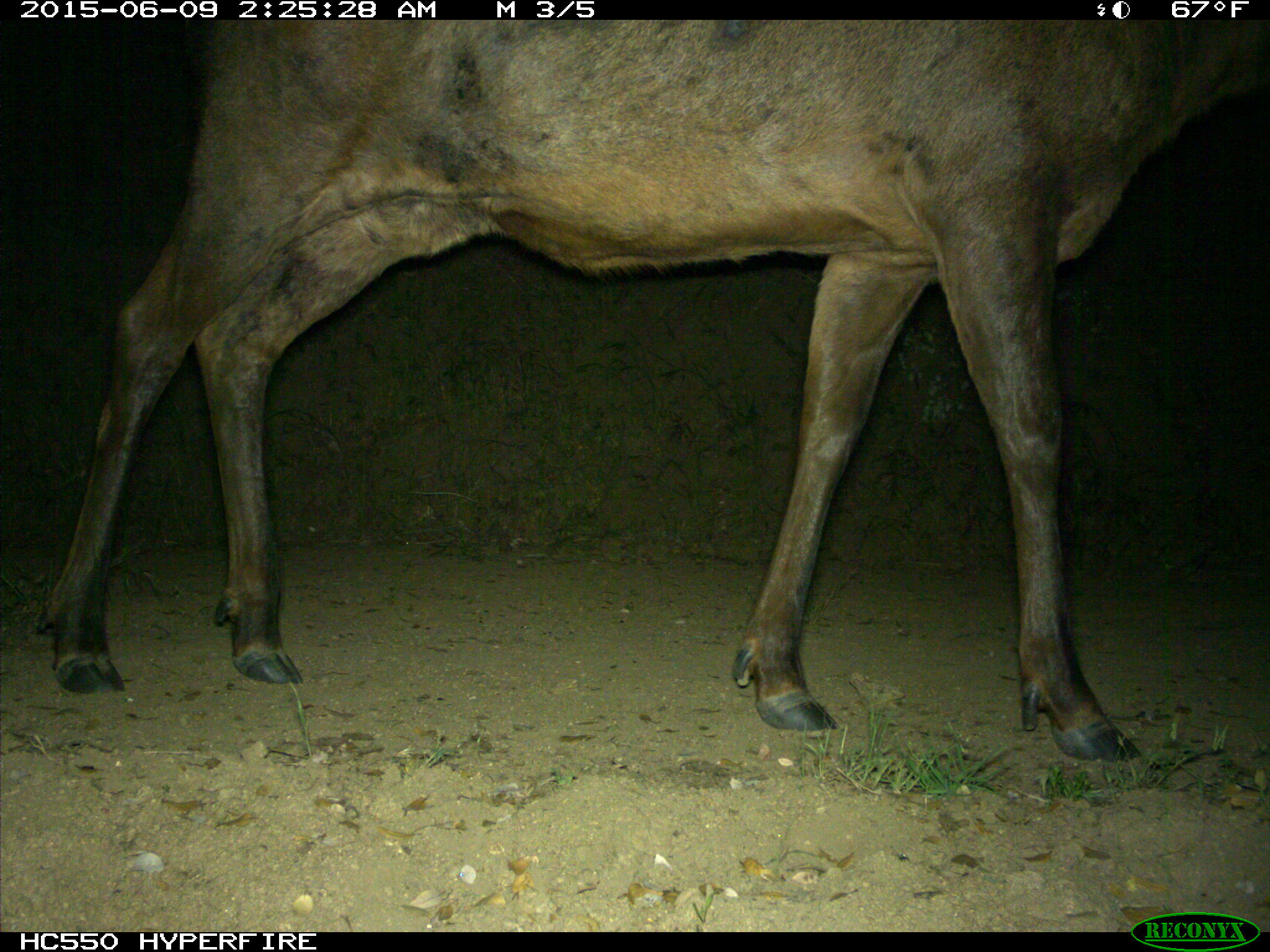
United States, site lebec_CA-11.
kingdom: Animalia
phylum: Chordata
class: Mammalia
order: Artiodactyla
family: Cervidae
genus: Cervus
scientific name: Cervus canadensis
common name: elk